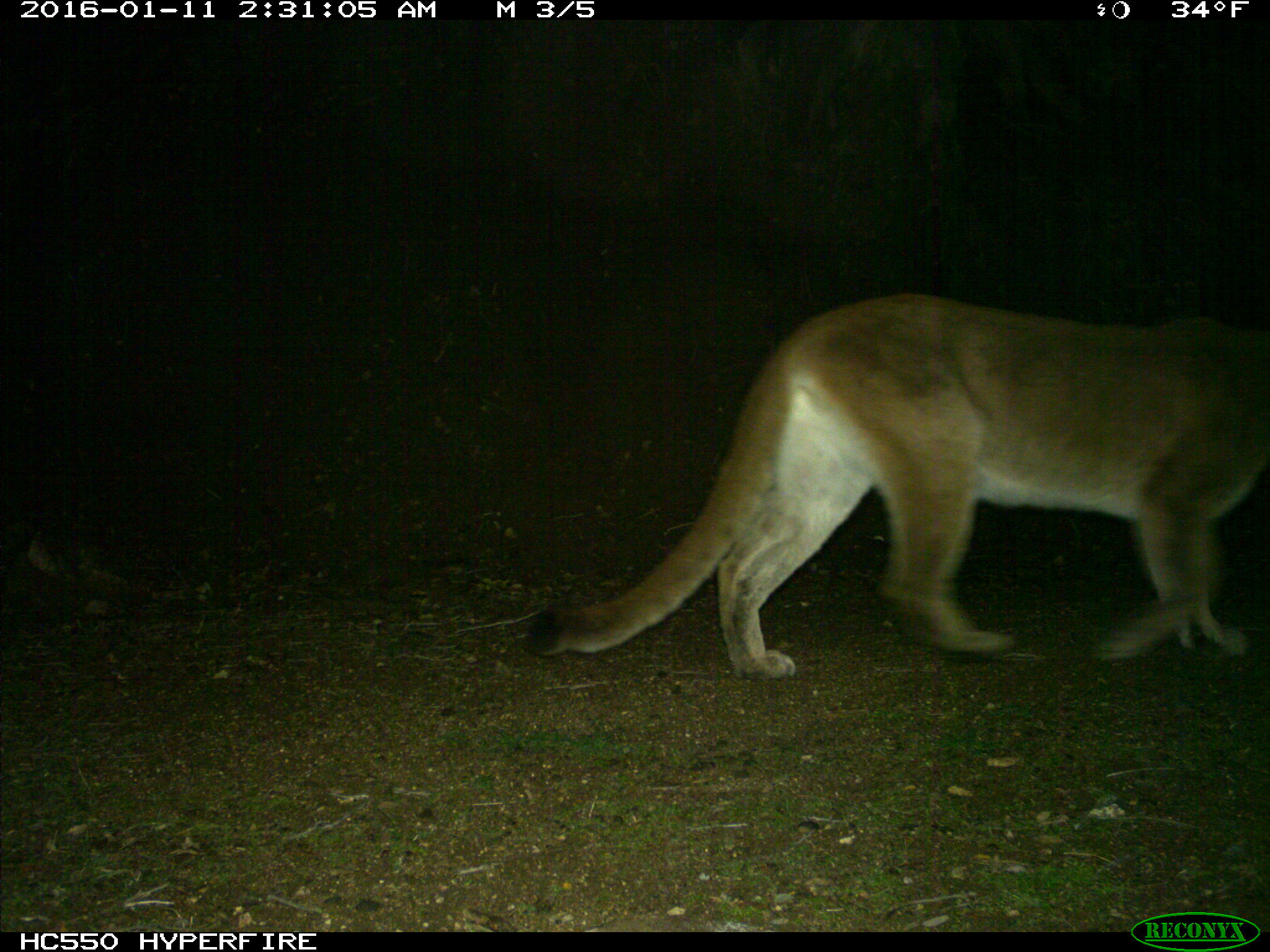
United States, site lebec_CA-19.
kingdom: Animalia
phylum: Chordata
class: Mammalia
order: Carnivora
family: Felidae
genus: Puma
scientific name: Puma concolor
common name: mountain lion